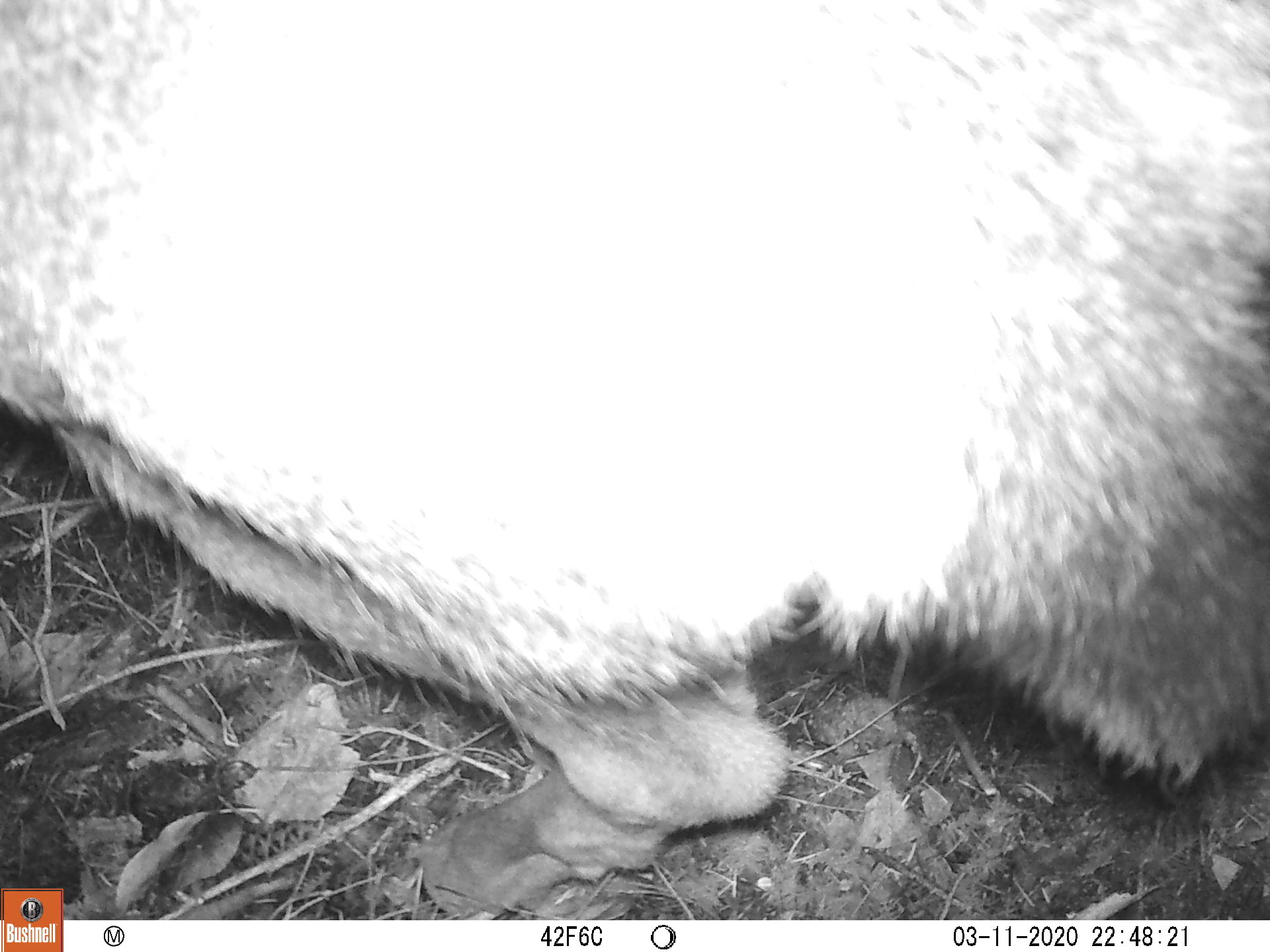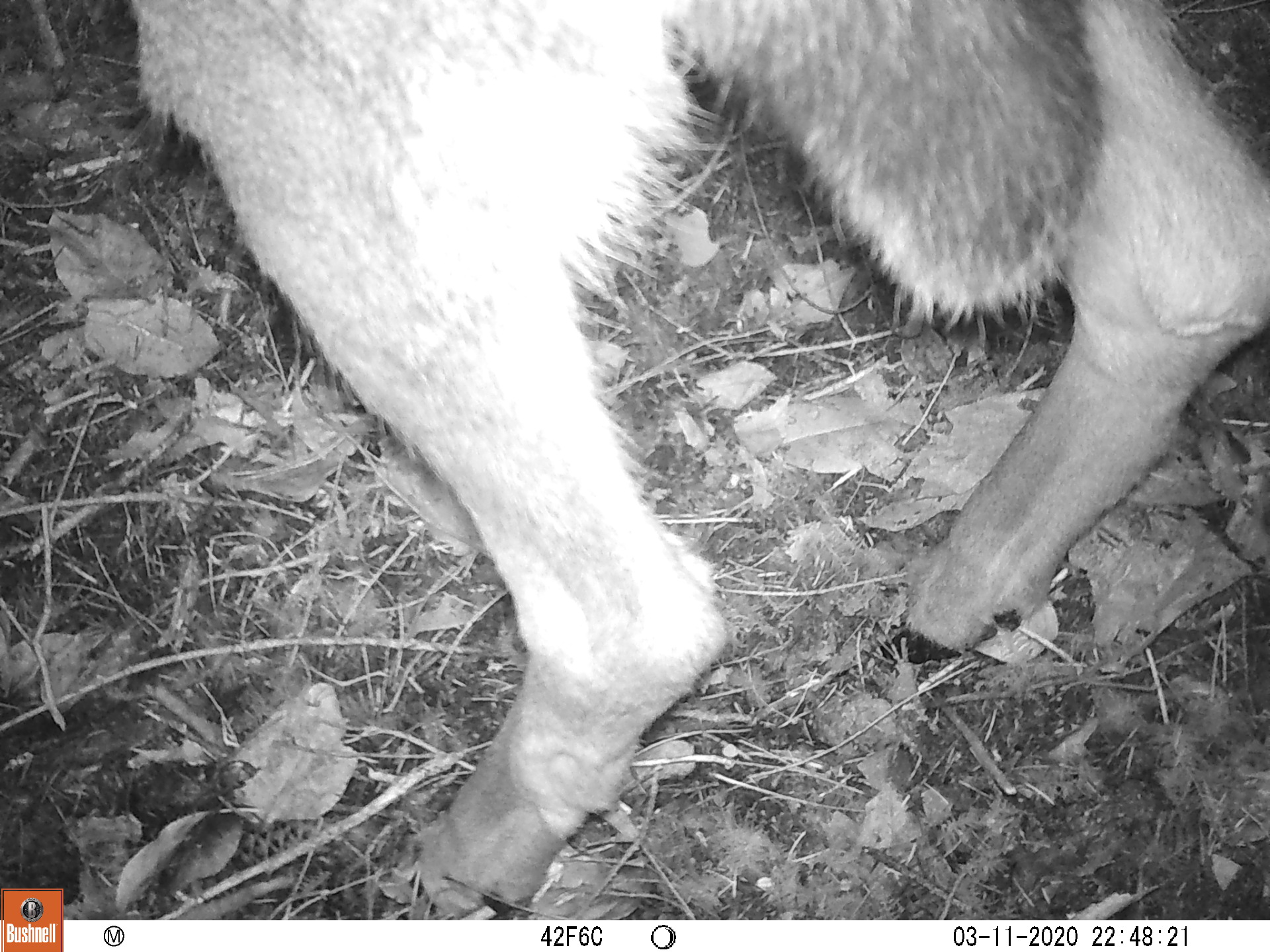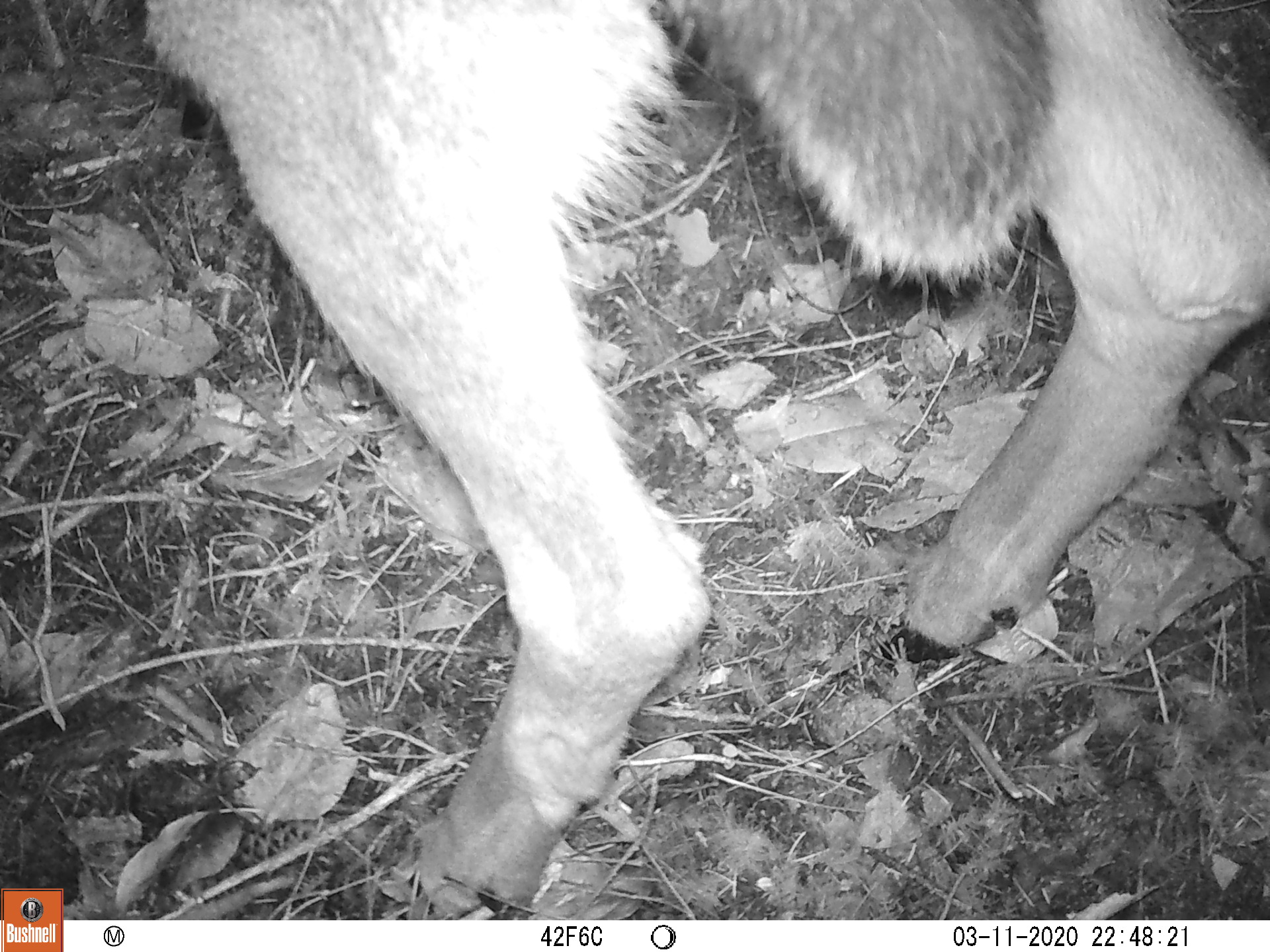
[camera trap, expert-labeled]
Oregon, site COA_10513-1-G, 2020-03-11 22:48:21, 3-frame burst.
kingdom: Animalia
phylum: Chordata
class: Mammalia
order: Artiodactyla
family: Cervidae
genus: Odocoileus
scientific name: Odocoileus hemionus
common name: black-tailed deer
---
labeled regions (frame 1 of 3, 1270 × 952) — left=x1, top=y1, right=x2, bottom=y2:
black-tailed deer: left=3, top=0, right=1259, bottom=882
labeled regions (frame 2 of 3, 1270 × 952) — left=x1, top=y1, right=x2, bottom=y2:
black-tailed deer: left=102, top=0, right=1259, bottom=912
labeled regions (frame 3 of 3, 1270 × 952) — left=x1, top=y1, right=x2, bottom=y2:
black-tailed deer: left=150, top=3, right=1268, bottom=911